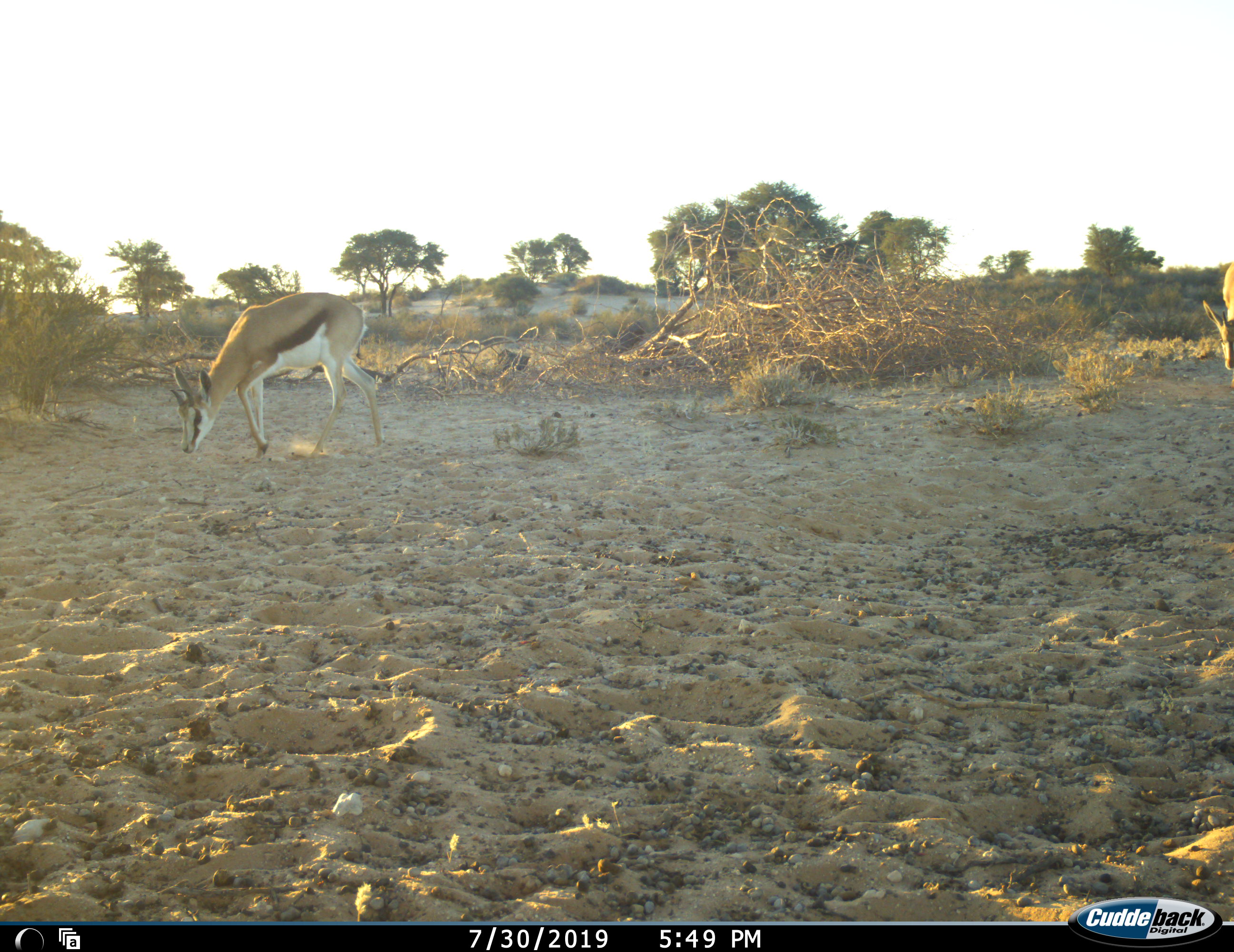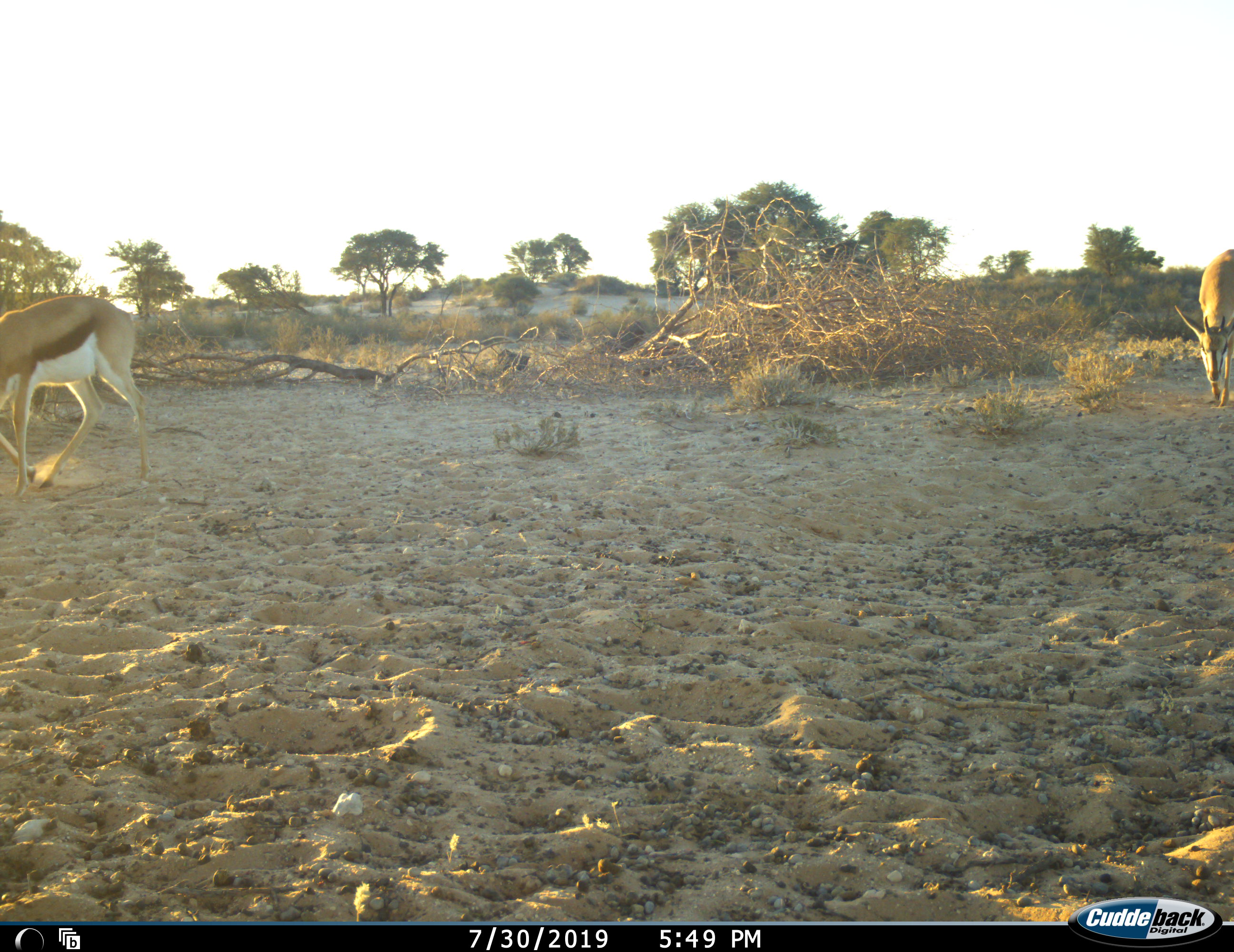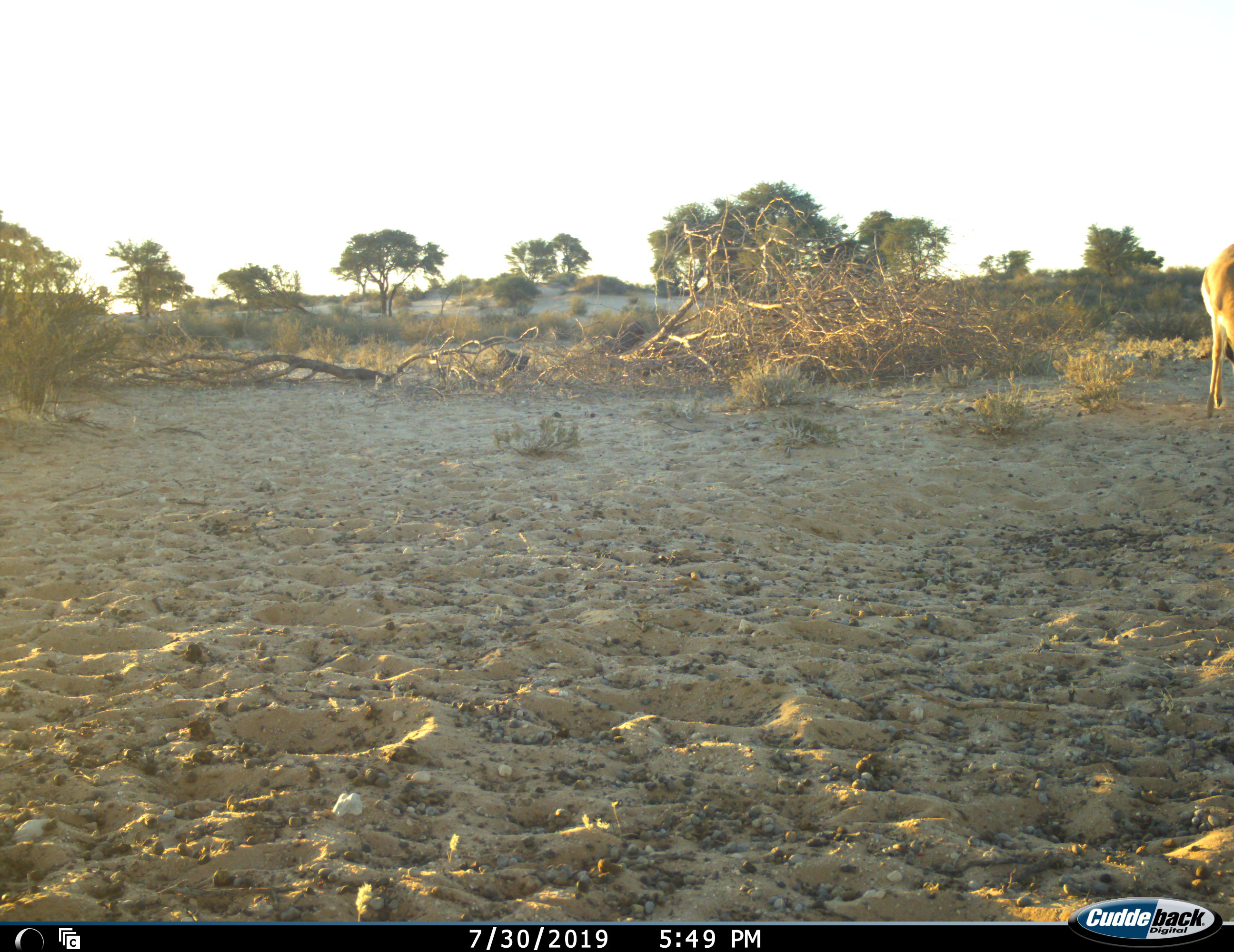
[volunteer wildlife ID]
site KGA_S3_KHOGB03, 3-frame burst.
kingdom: Animalia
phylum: Chordata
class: Mammalia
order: Artiodactyla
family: Bovidae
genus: Antidorcas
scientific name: Antidorcas marsupialis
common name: springbok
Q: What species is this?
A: Springbok (Antidorcas marsupialis).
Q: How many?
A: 2.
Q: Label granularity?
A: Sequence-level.